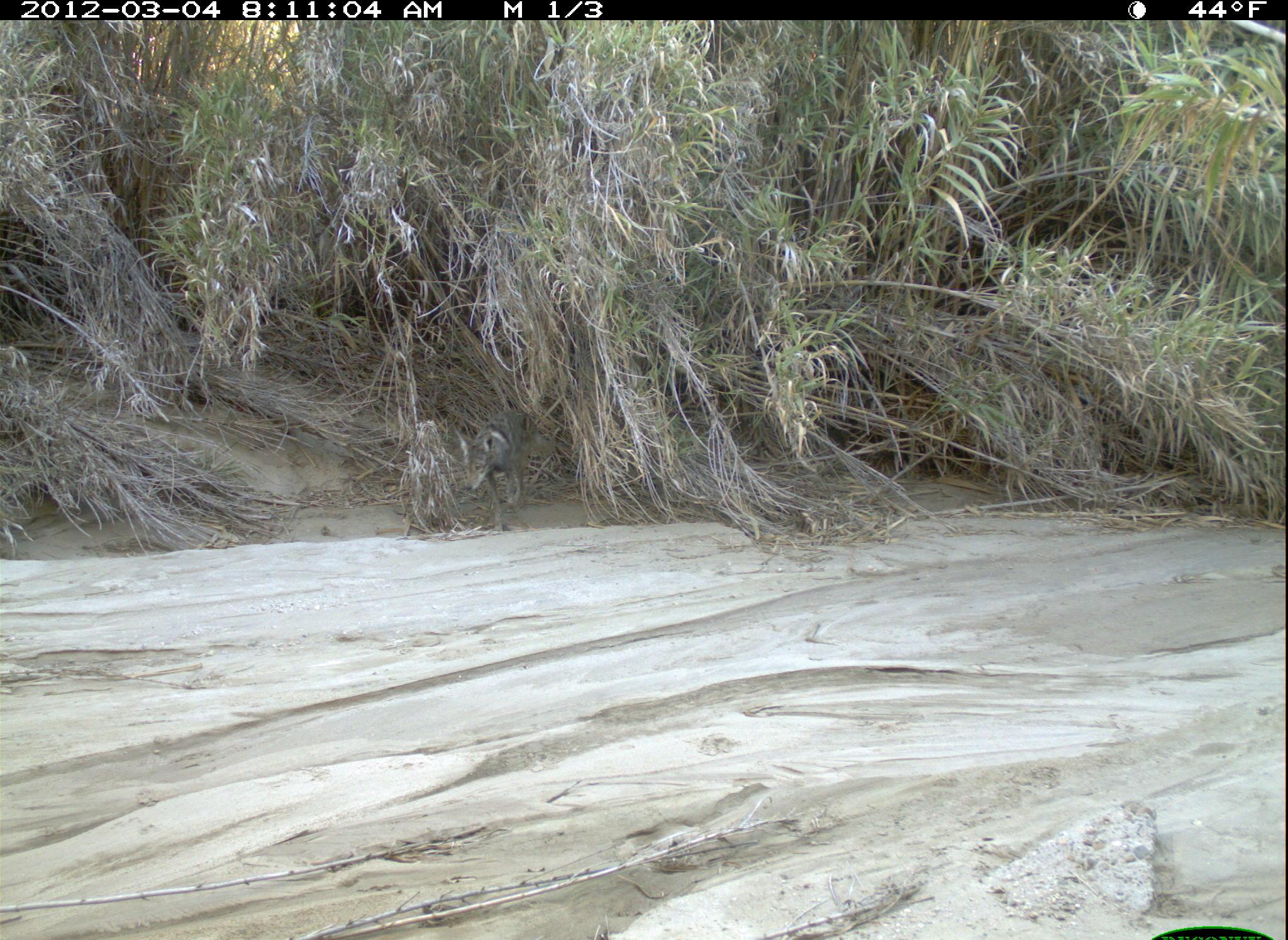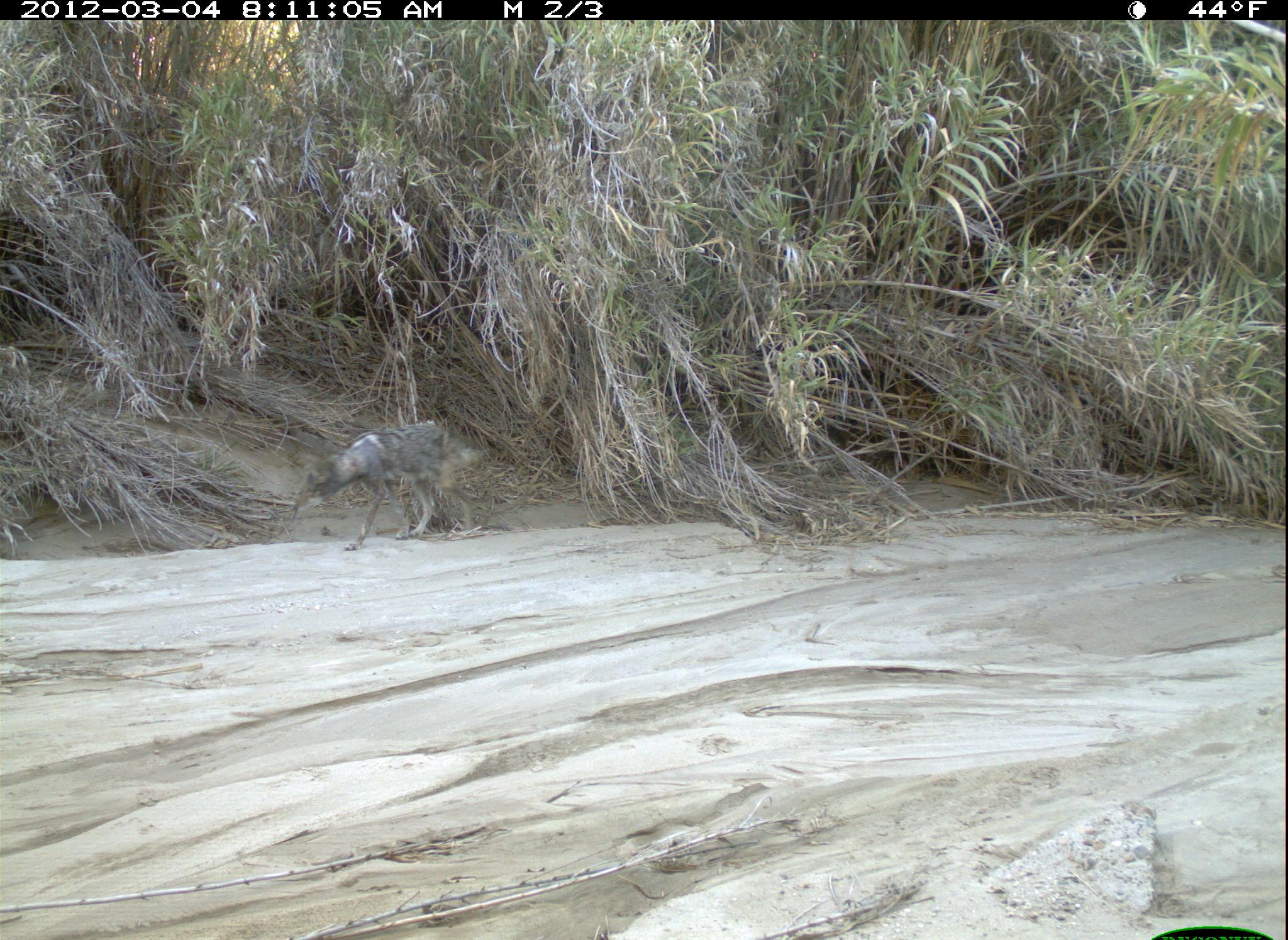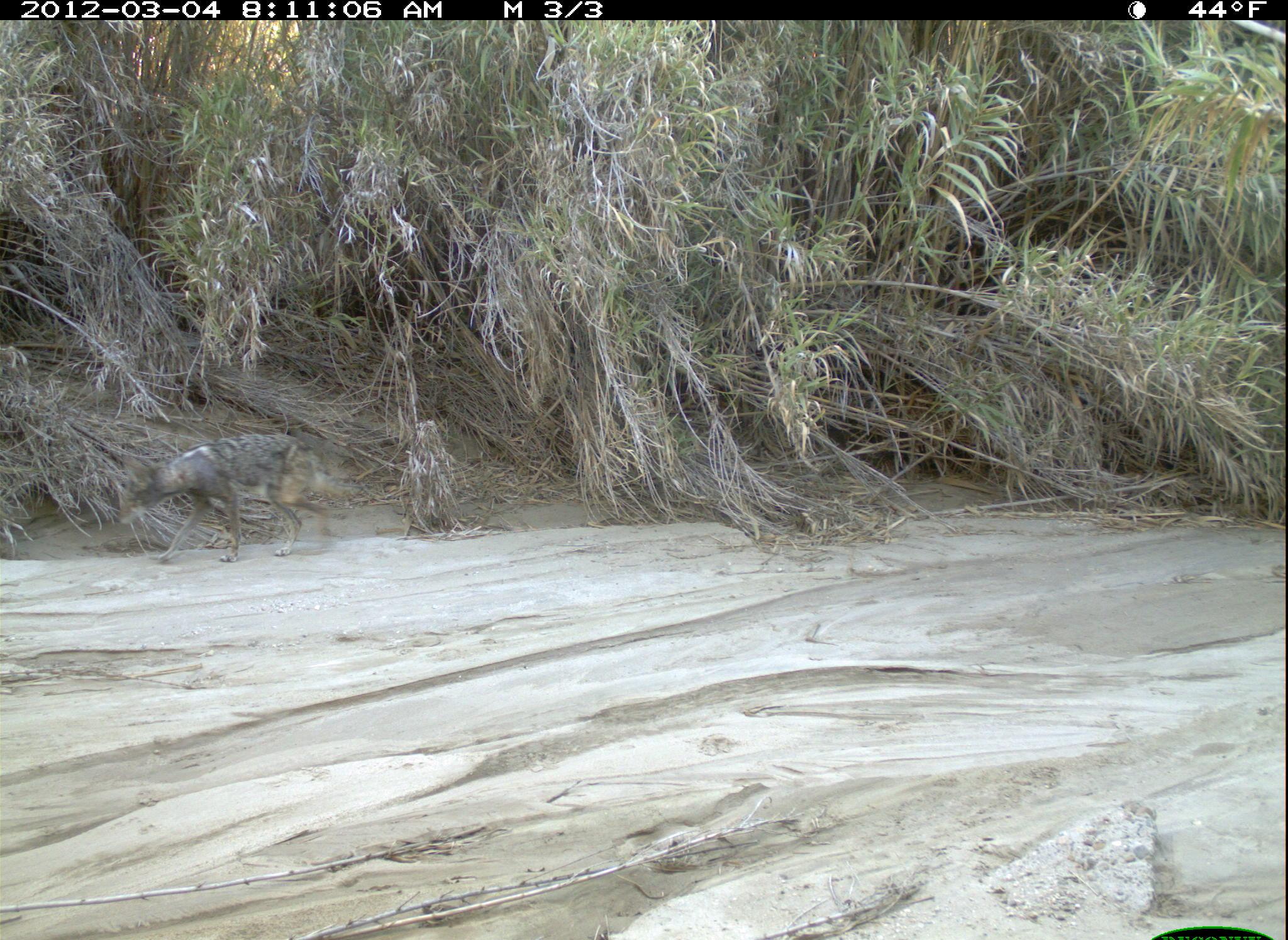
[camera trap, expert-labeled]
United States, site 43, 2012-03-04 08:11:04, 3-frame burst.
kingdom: Animalia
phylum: Chordata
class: Mammalia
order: Carnivora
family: Canidae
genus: Canis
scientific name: Canis latrans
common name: coyote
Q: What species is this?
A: Coyote (Canis latrans).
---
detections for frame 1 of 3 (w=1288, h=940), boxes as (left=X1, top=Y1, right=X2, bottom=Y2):
coyote: (left=451, top=390, right=547, bottom=523)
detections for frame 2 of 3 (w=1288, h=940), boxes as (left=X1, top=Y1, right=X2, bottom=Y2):
coyote: (left=298, top=398, right=485, bottom=559)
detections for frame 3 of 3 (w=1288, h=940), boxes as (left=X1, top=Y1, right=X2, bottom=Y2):
coyote: (left=118, top=425, right=324, bottom=568)